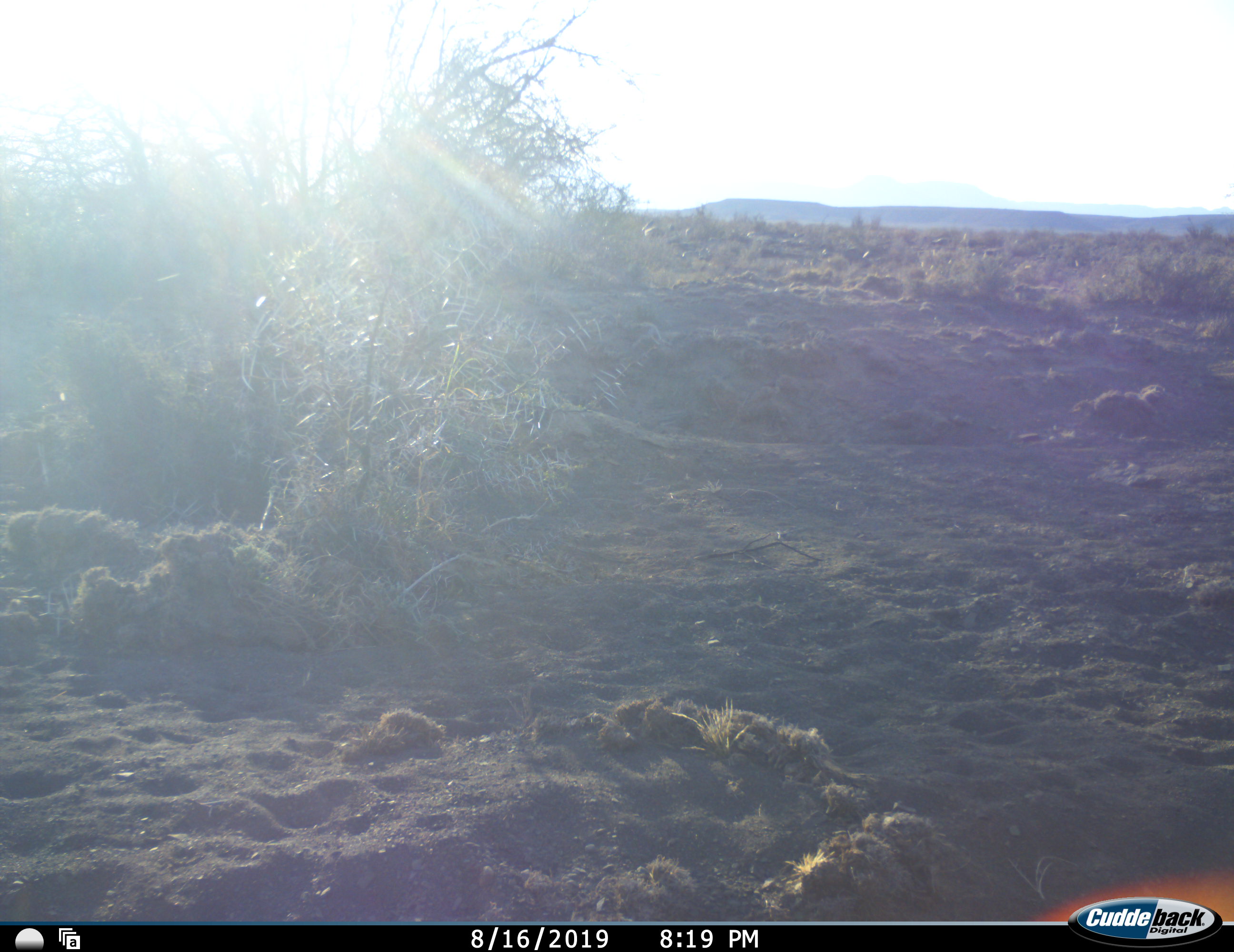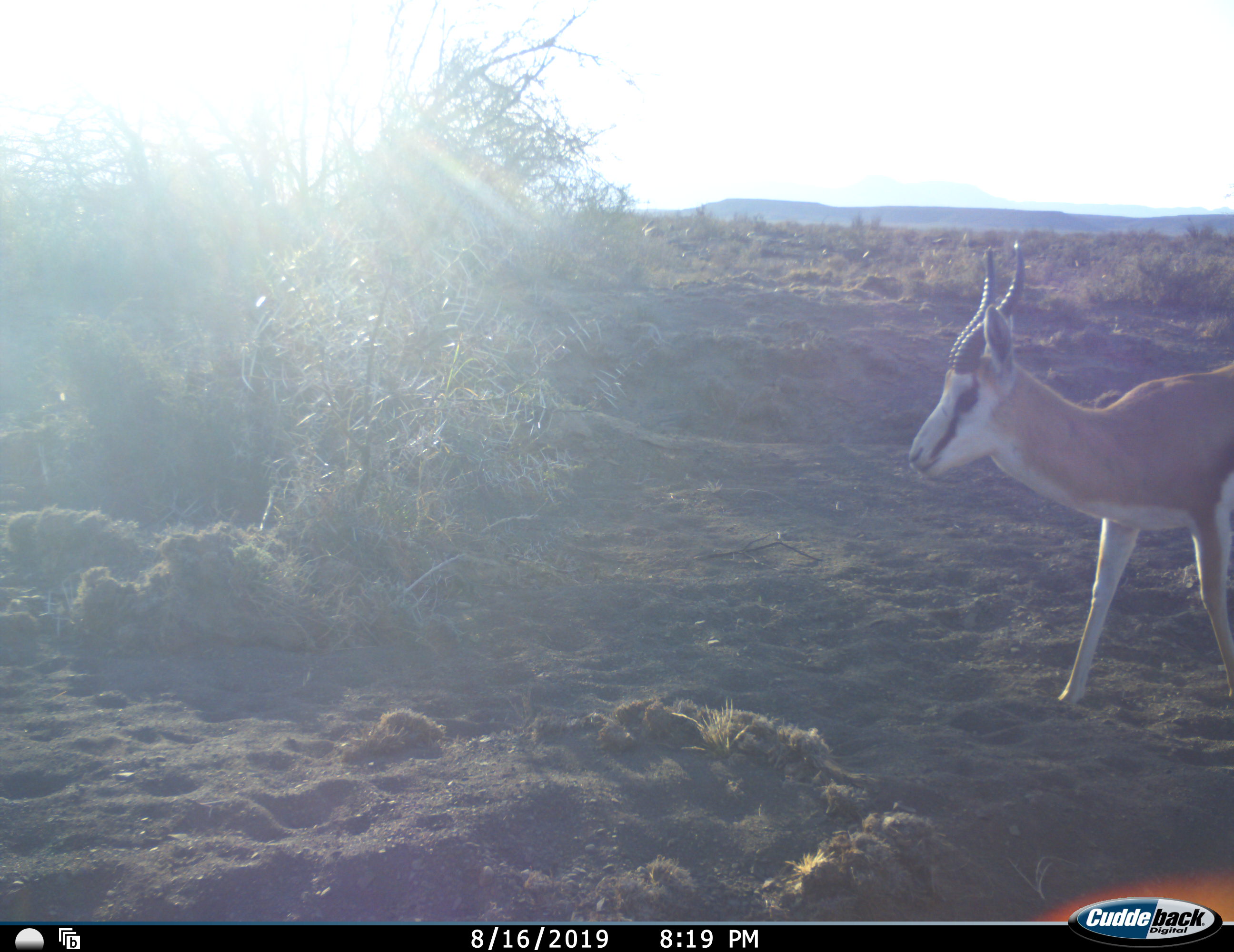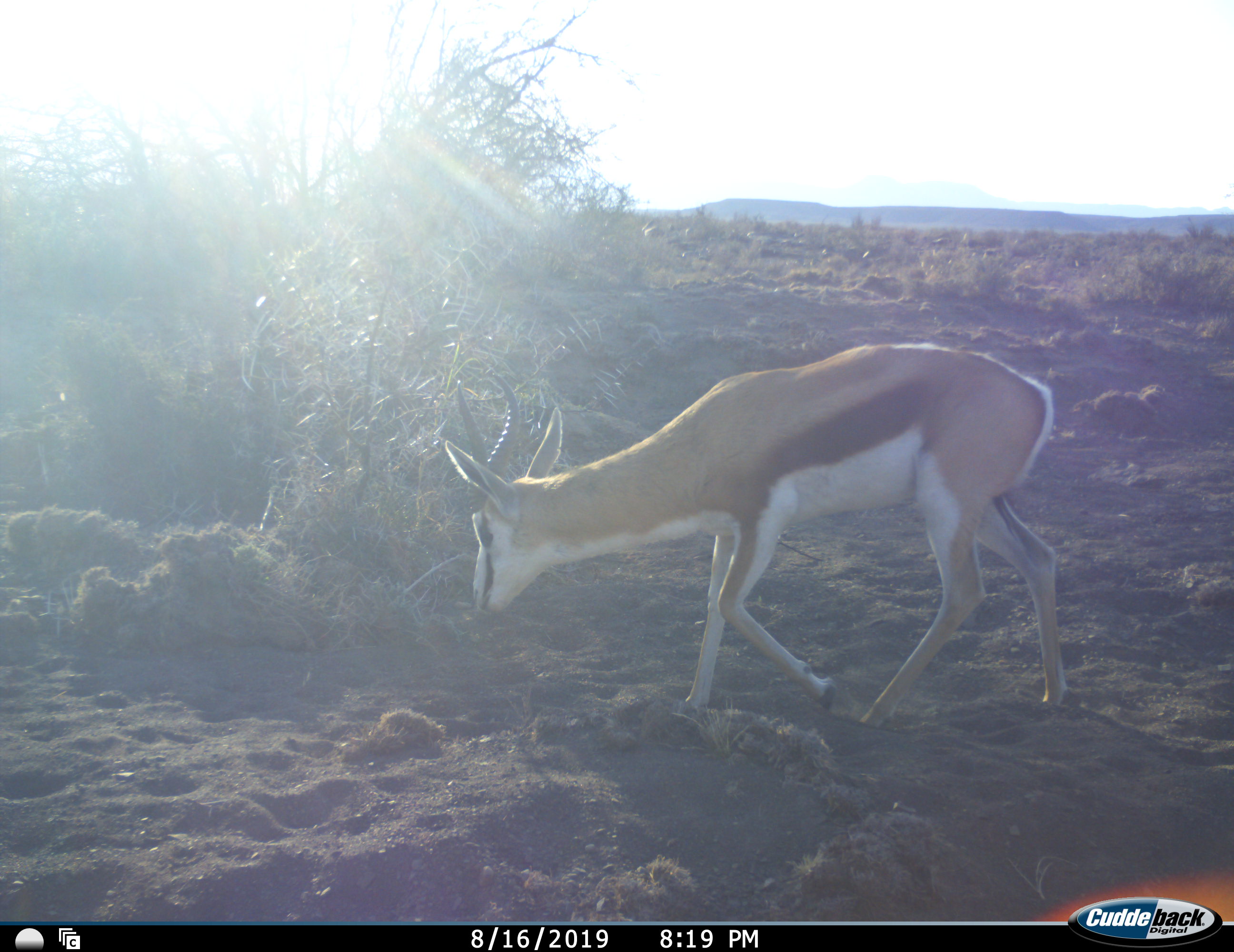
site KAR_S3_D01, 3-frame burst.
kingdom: Animalia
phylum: Chordata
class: Mammalia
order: Artiodactyla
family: Bovidae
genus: Antidorcas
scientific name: Antidorcas marsupialis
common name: springbok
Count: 1.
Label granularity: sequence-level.